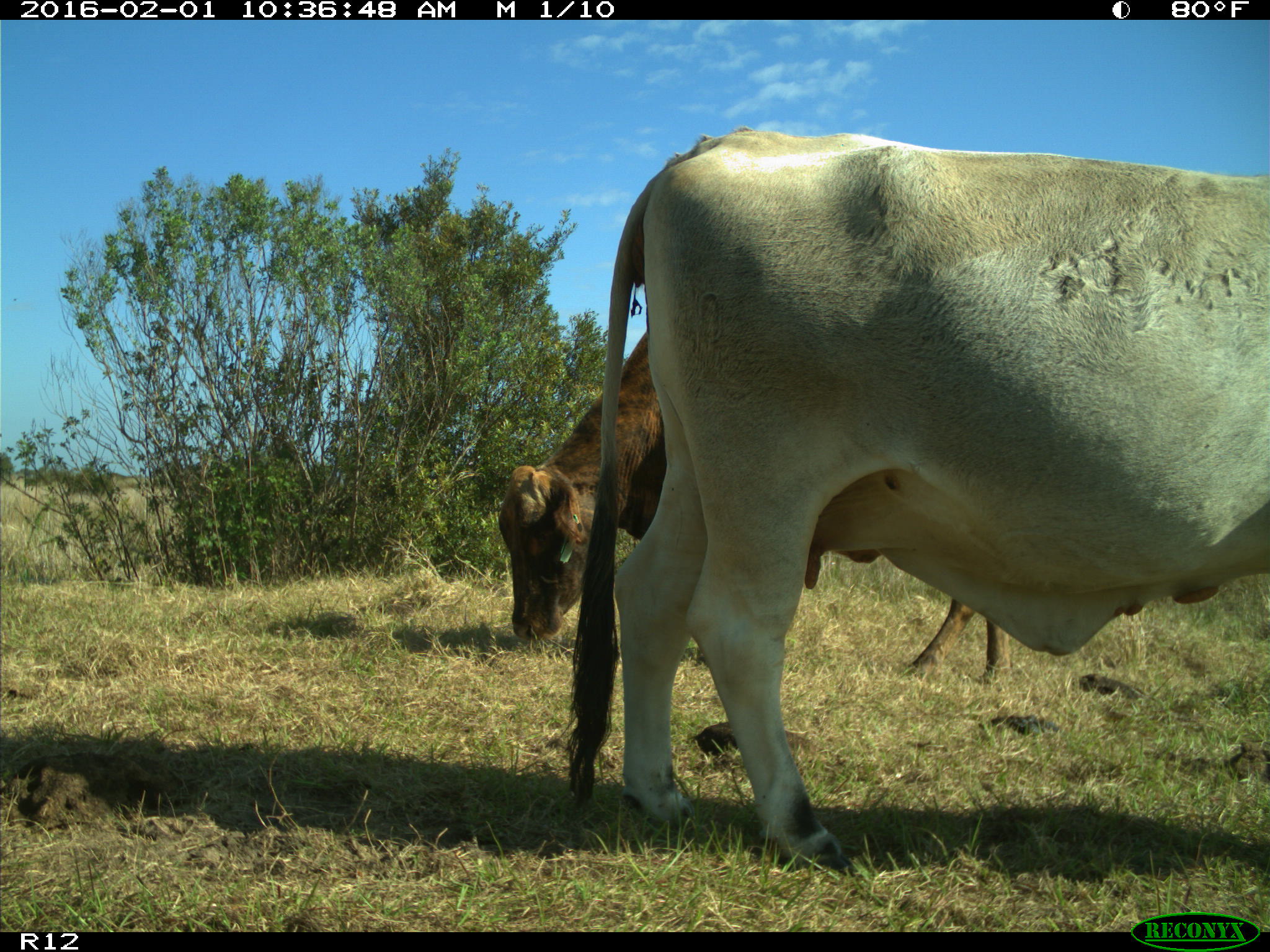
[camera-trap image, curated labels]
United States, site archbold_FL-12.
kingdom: Animalia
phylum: Chordata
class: Mammalia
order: Artiodactyla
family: Bovidae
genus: Bos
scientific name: Bos taurus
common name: domestic cow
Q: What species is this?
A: Bos taurus (domestic cow).